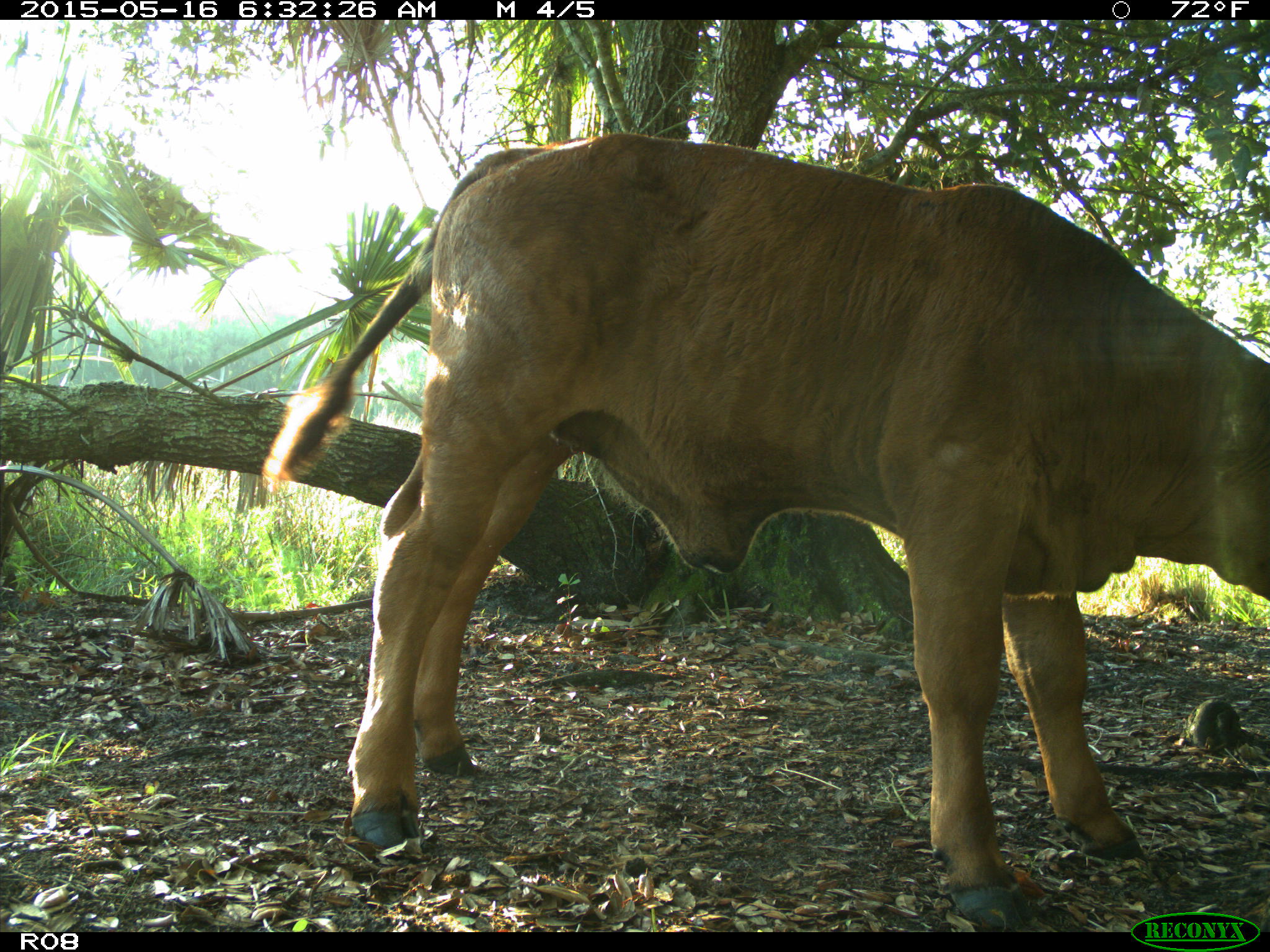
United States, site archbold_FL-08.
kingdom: Animalia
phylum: Chordata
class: Mammalia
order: Artiodactyla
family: Bovidae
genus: Bos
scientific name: Bos taurus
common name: domestic cow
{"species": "Bos taurus (domestic cow)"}